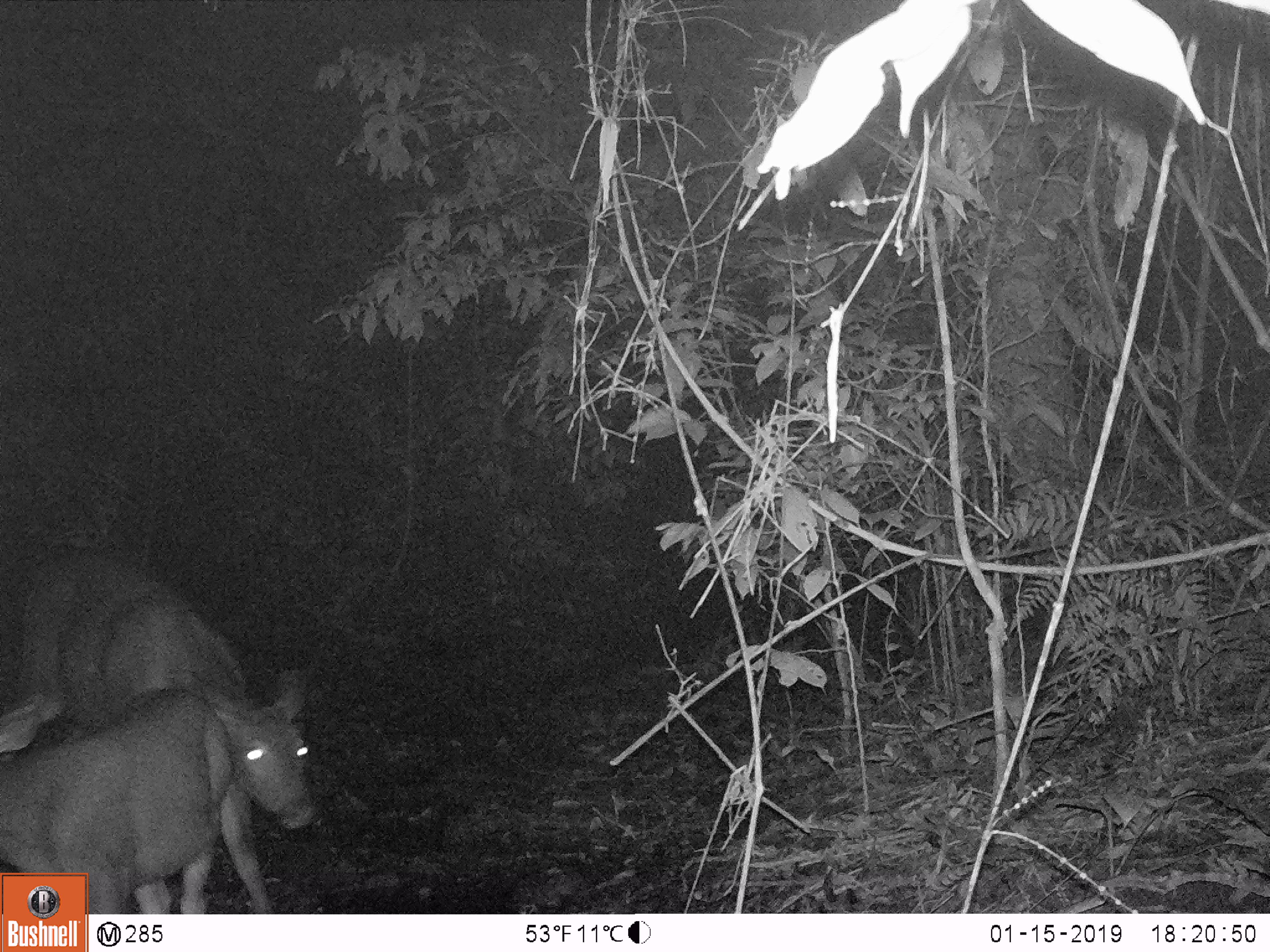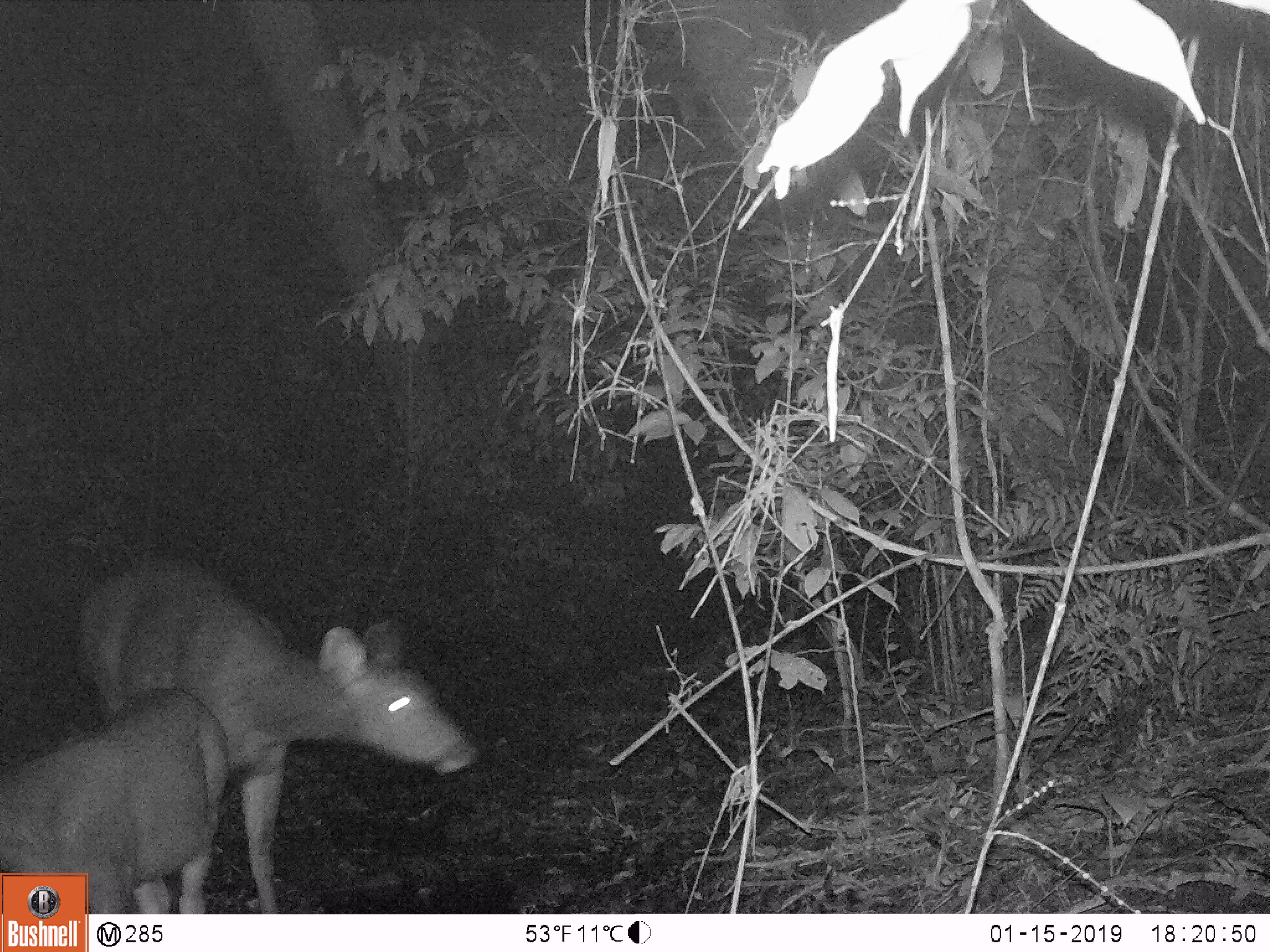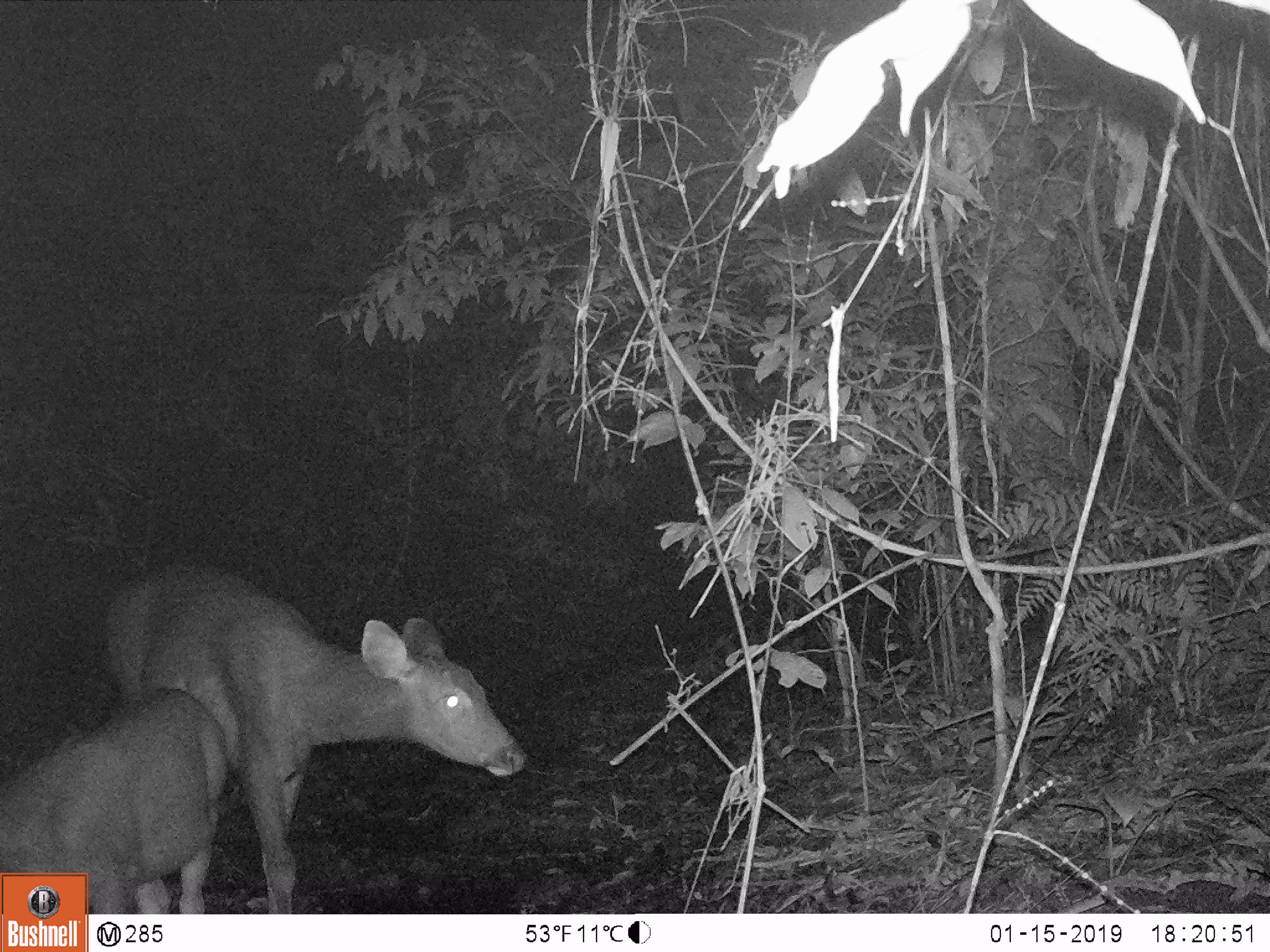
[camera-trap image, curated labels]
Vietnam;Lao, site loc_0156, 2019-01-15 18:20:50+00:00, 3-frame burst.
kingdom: Animalia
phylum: Chordata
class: Mammalia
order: Artiodactyla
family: Cervidae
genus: Rusa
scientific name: Rusa unicolor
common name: sambar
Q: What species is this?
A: Sambar (Rusa unicolor).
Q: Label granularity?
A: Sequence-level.